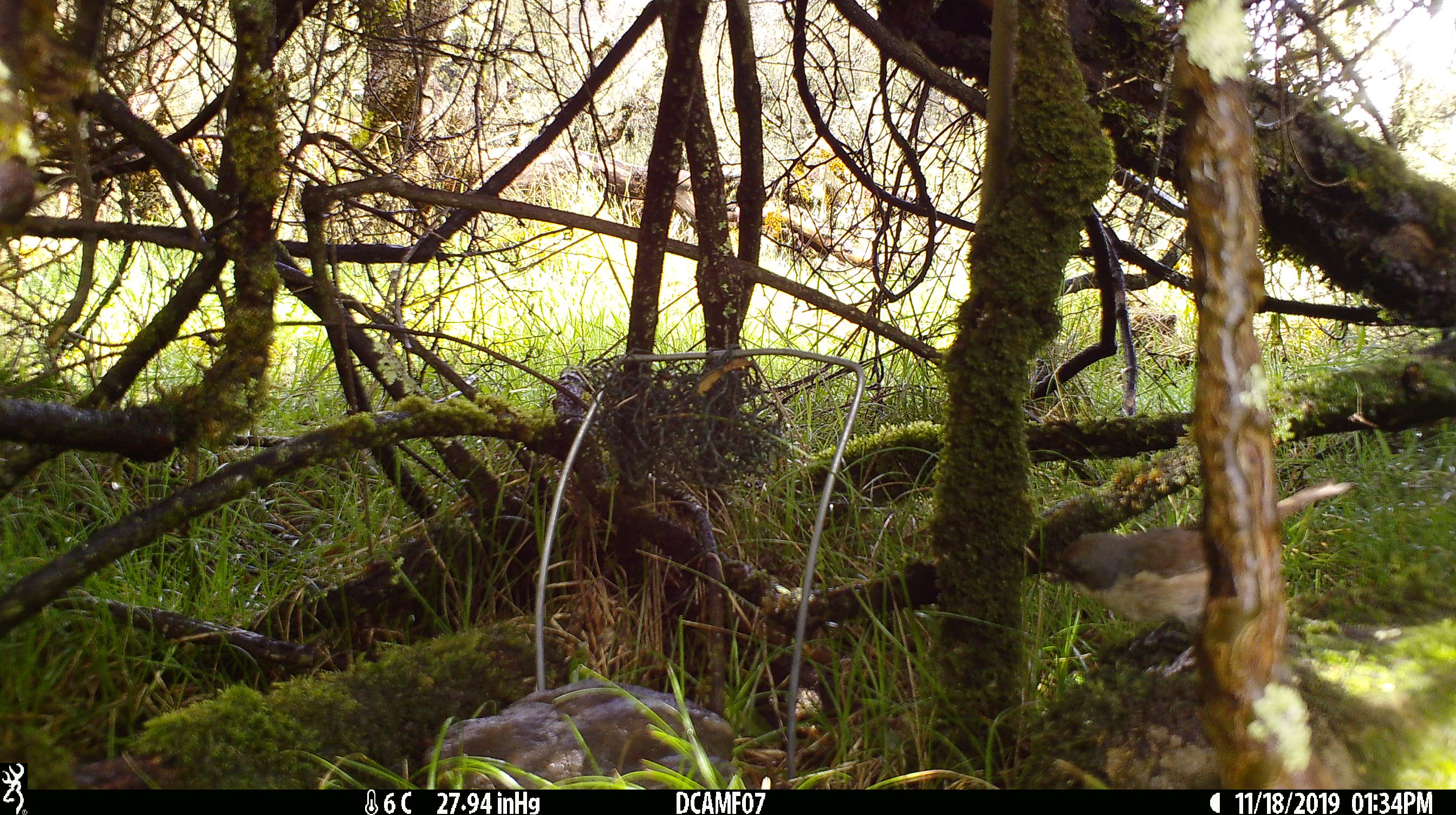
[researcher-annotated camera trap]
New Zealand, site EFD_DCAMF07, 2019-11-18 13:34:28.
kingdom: Animalia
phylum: Chordata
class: Aves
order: Passeriformes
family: Certhiidae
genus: Certhia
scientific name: Certhia americana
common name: brown creeper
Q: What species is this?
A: Brown creeper (Certhia americana).